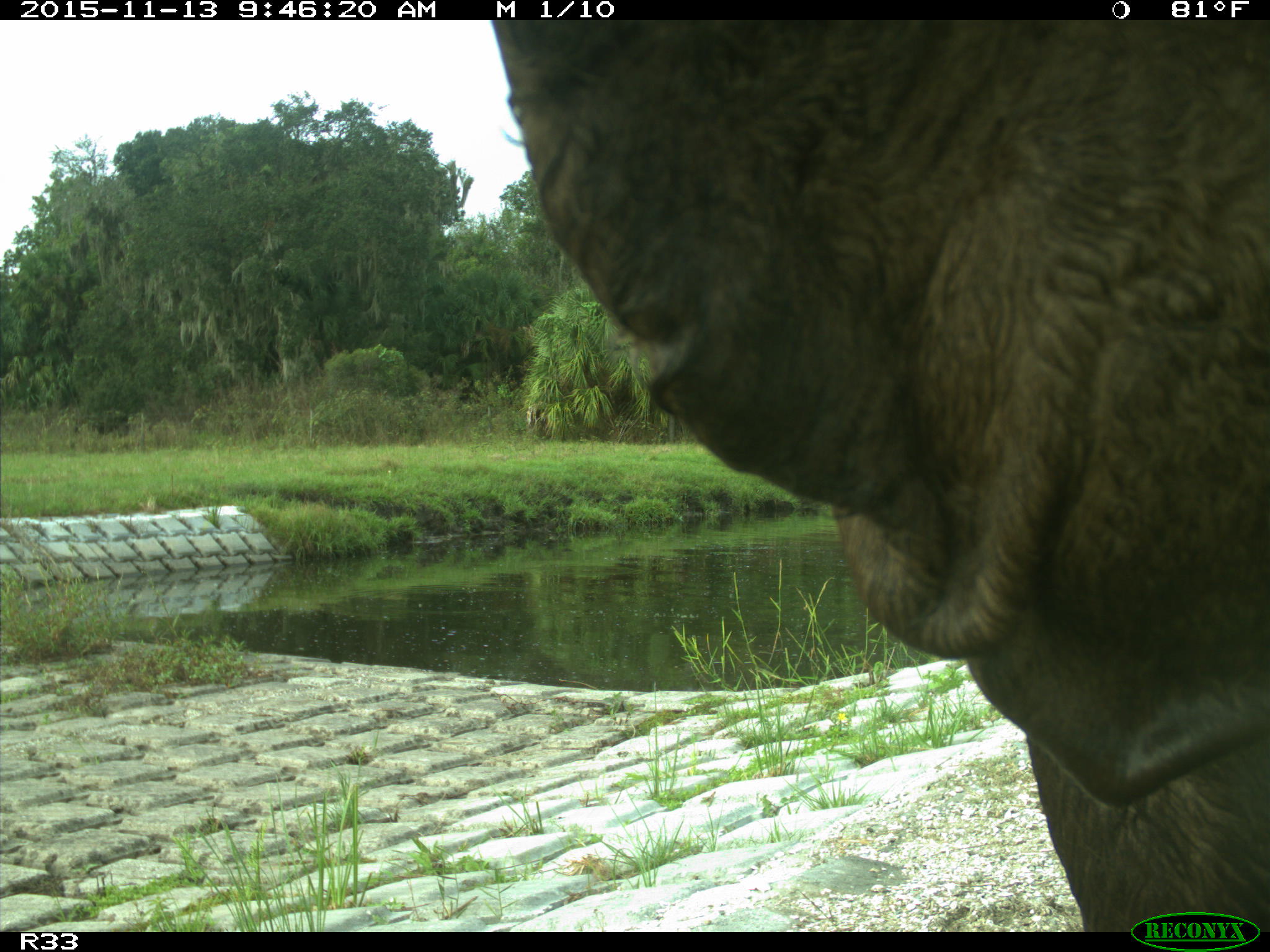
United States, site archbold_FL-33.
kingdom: Animalia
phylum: Chordata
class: Mammalia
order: Artiodactyla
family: Bovidae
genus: Bos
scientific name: Bos taurus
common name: domestic cow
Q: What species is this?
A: Bos taurus (domestic cow).